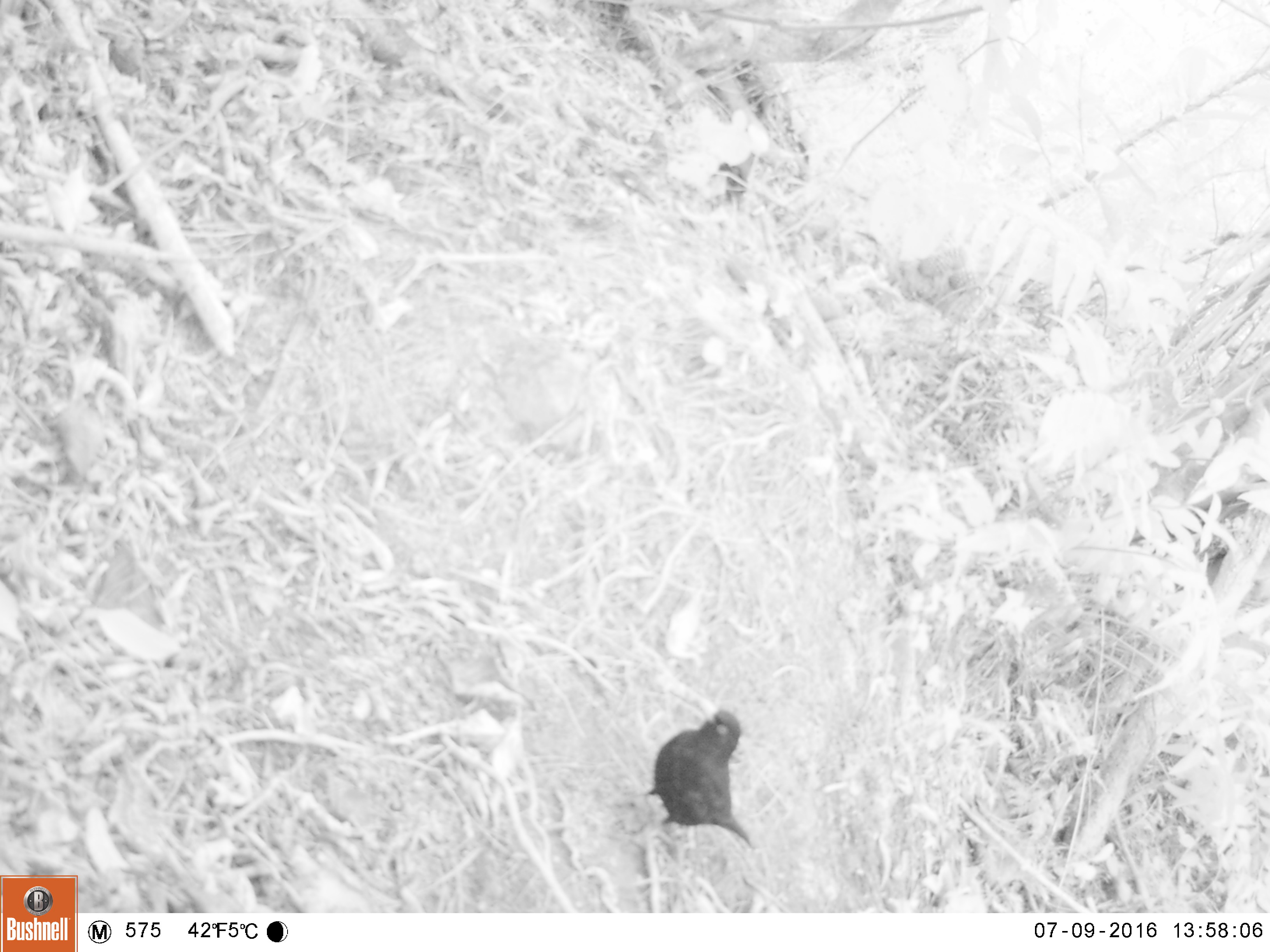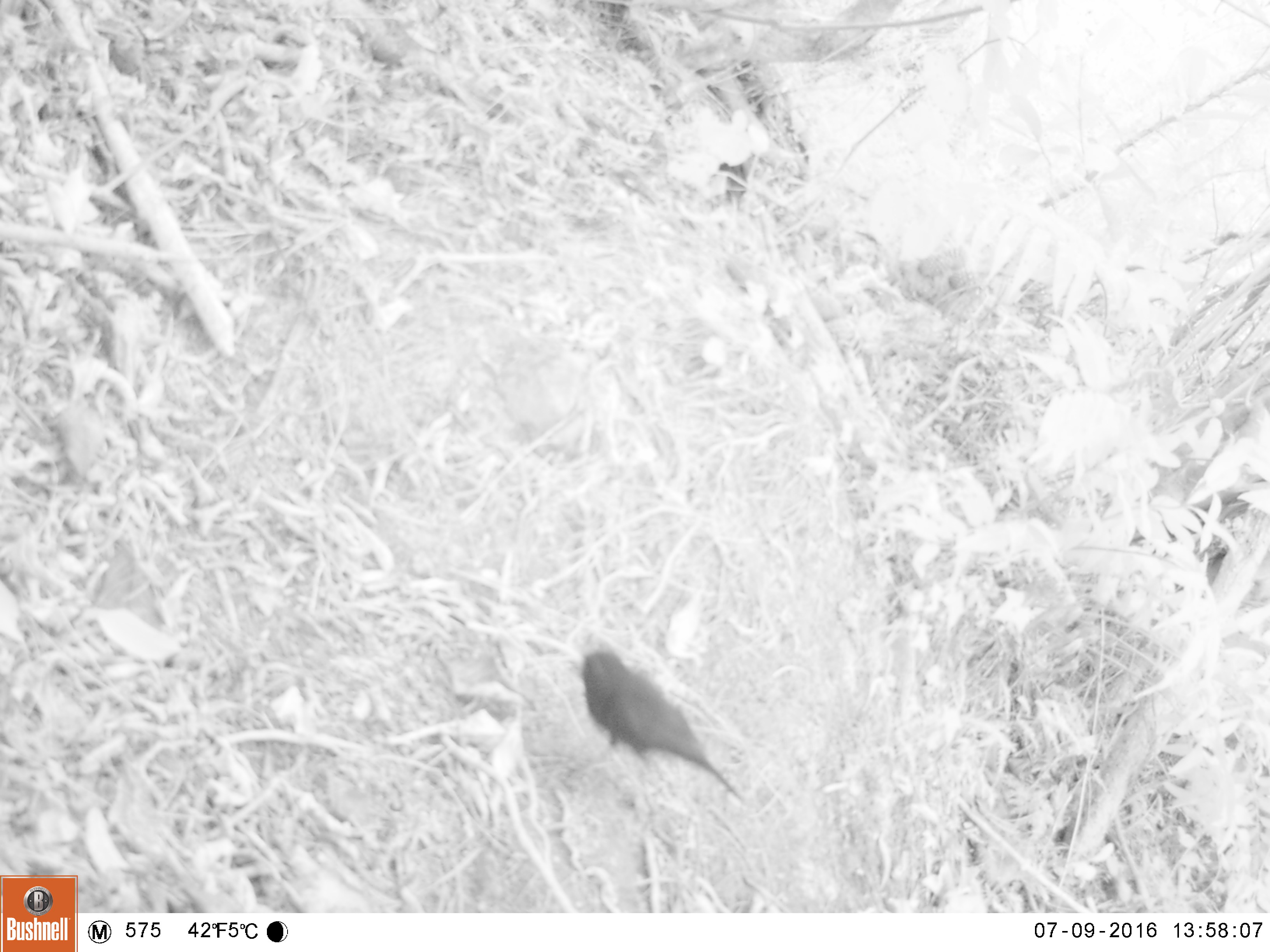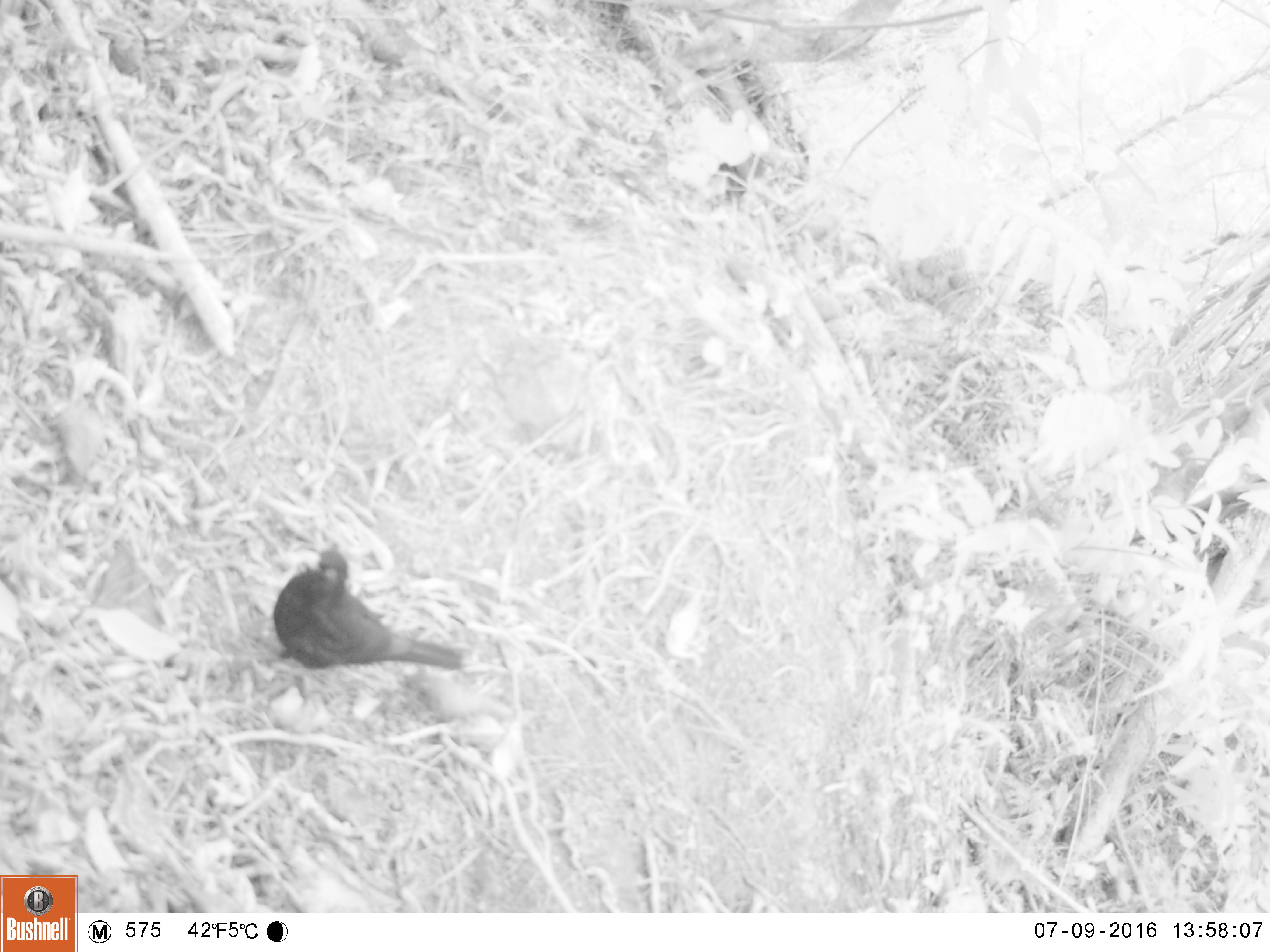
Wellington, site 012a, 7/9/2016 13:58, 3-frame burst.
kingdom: Animalia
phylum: Chordata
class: Aves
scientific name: Aves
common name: bird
Bird (Aves).